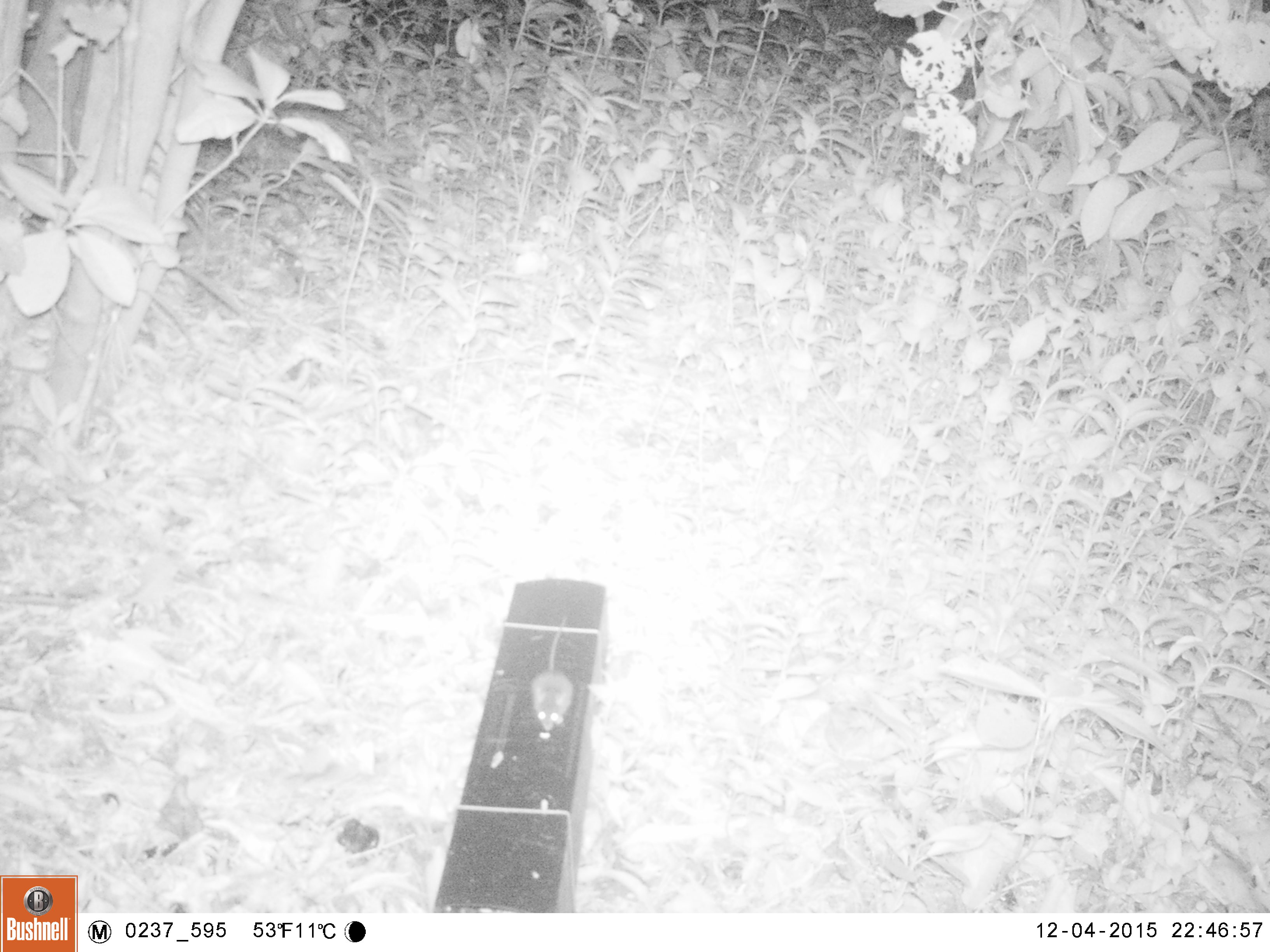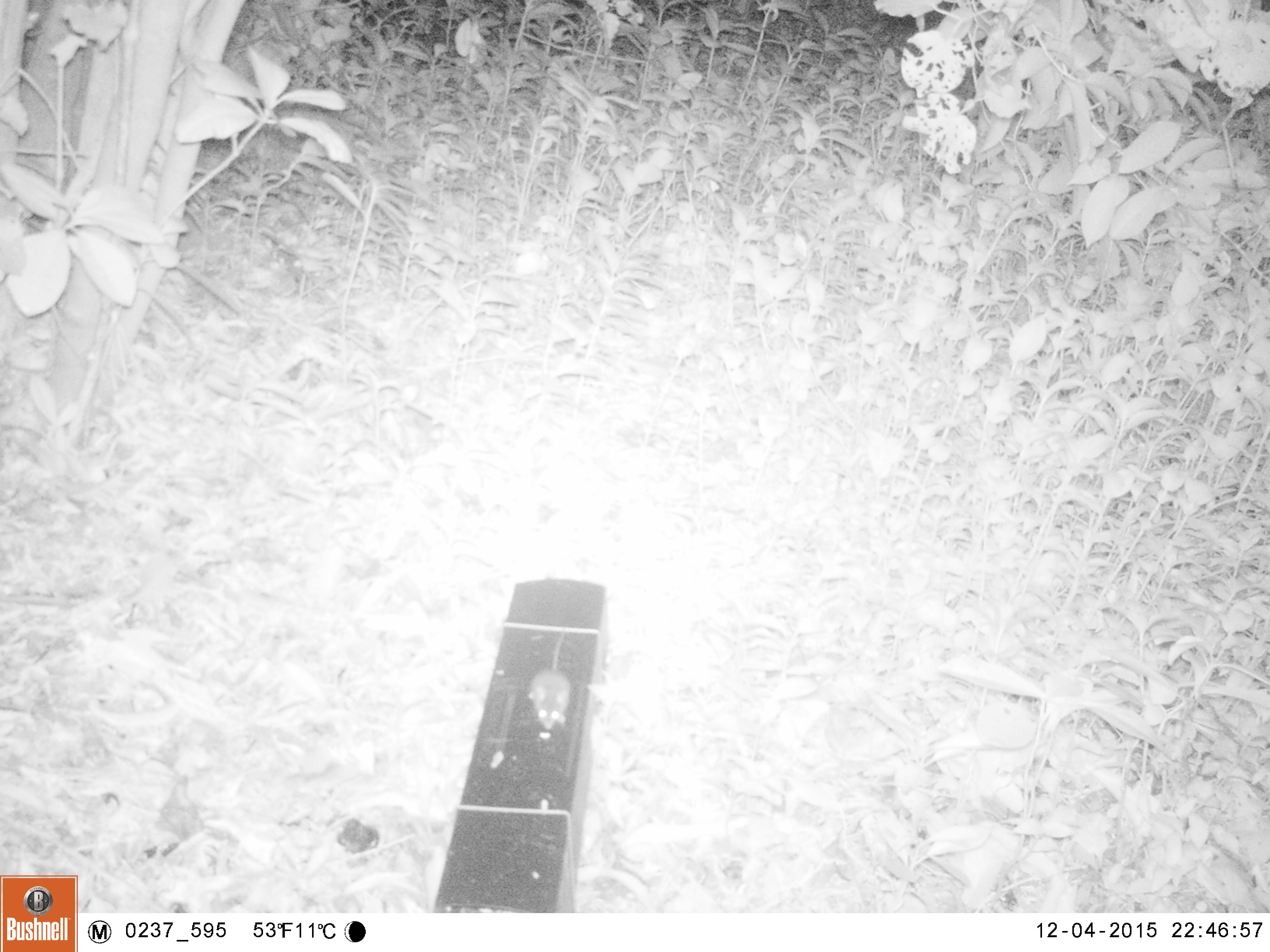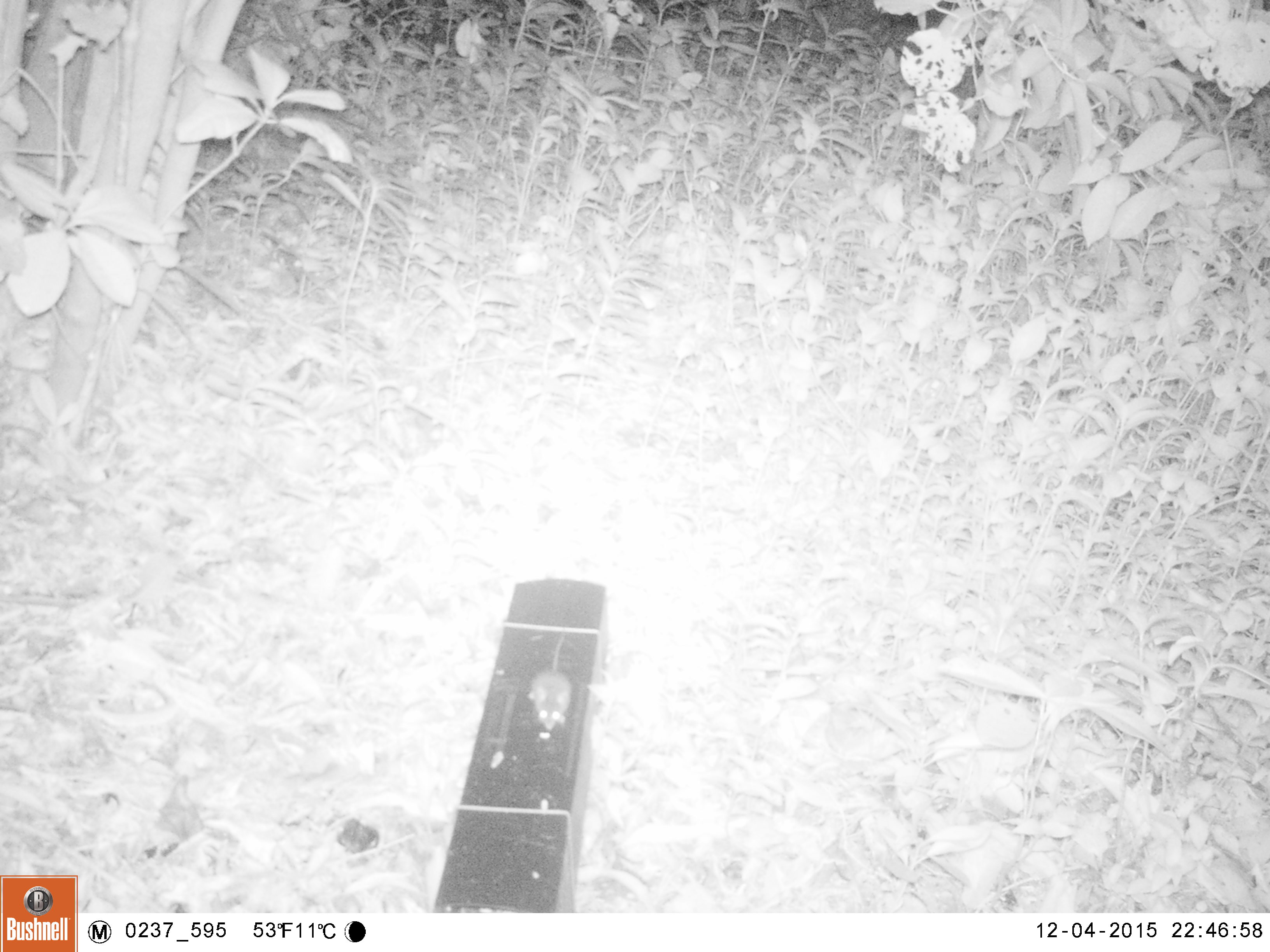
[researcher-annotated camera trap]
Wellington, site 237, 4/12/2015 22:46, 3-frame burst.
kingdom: Animalia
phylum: Chordata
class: Mammalia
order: Rodentia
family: Muridae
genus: Mus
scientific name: Mus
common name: mouse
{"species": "mouse (Mus)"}